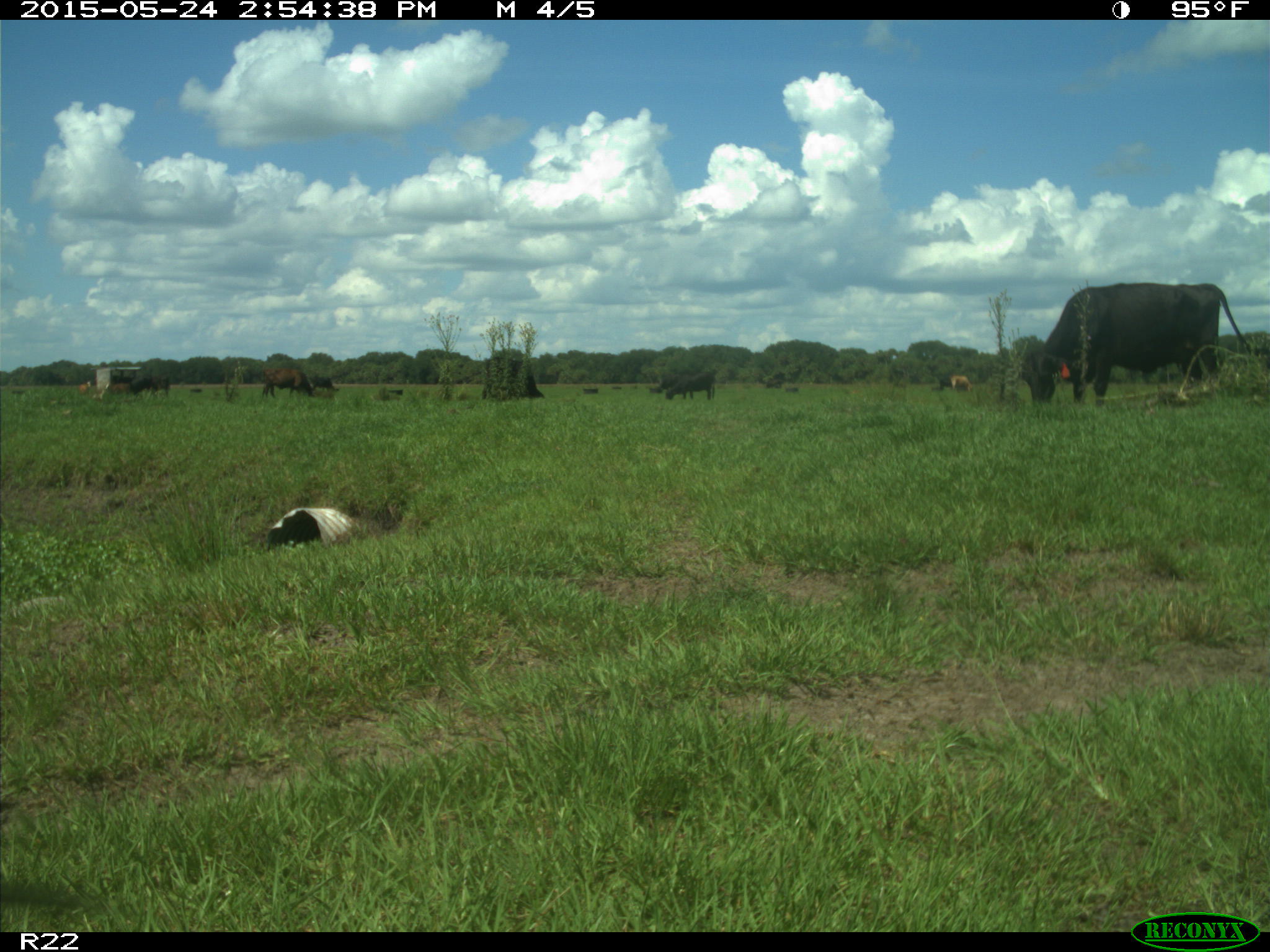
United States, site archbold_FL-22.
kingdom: Animalia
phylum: Chordata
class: Mammalia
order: Artiodactyla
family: Bovidae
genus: Bos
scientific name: Bos taurus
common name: domestic cow